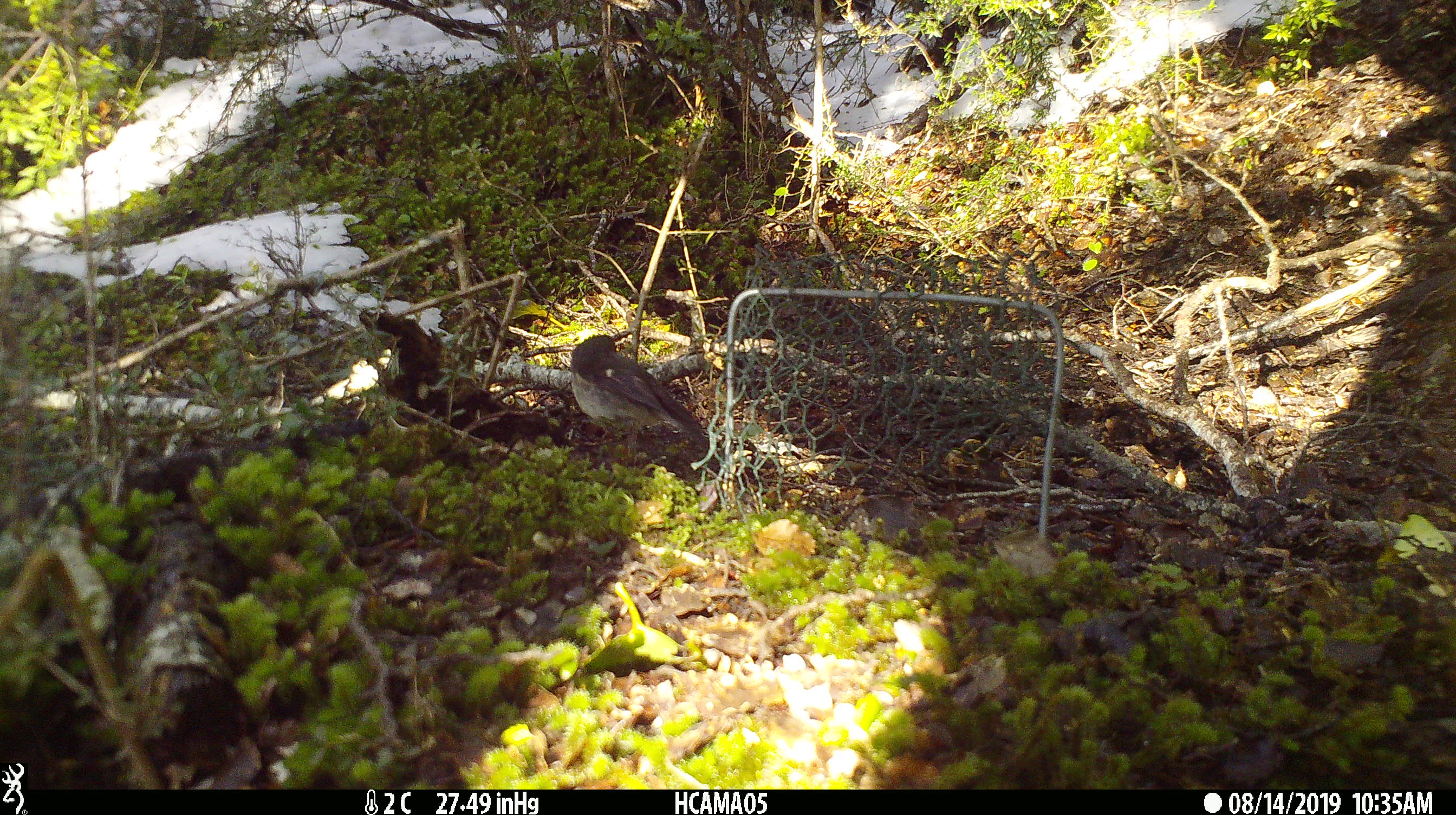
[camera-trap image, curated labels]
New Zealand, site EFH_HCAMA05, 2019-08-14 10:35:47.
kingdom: Animalia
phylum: Chordata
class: Aves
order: Passeriformes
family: Petroicidae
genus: Petroica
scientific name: Petroica macrocephala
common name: tomtit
Tomtit (Petroica macrocephala).